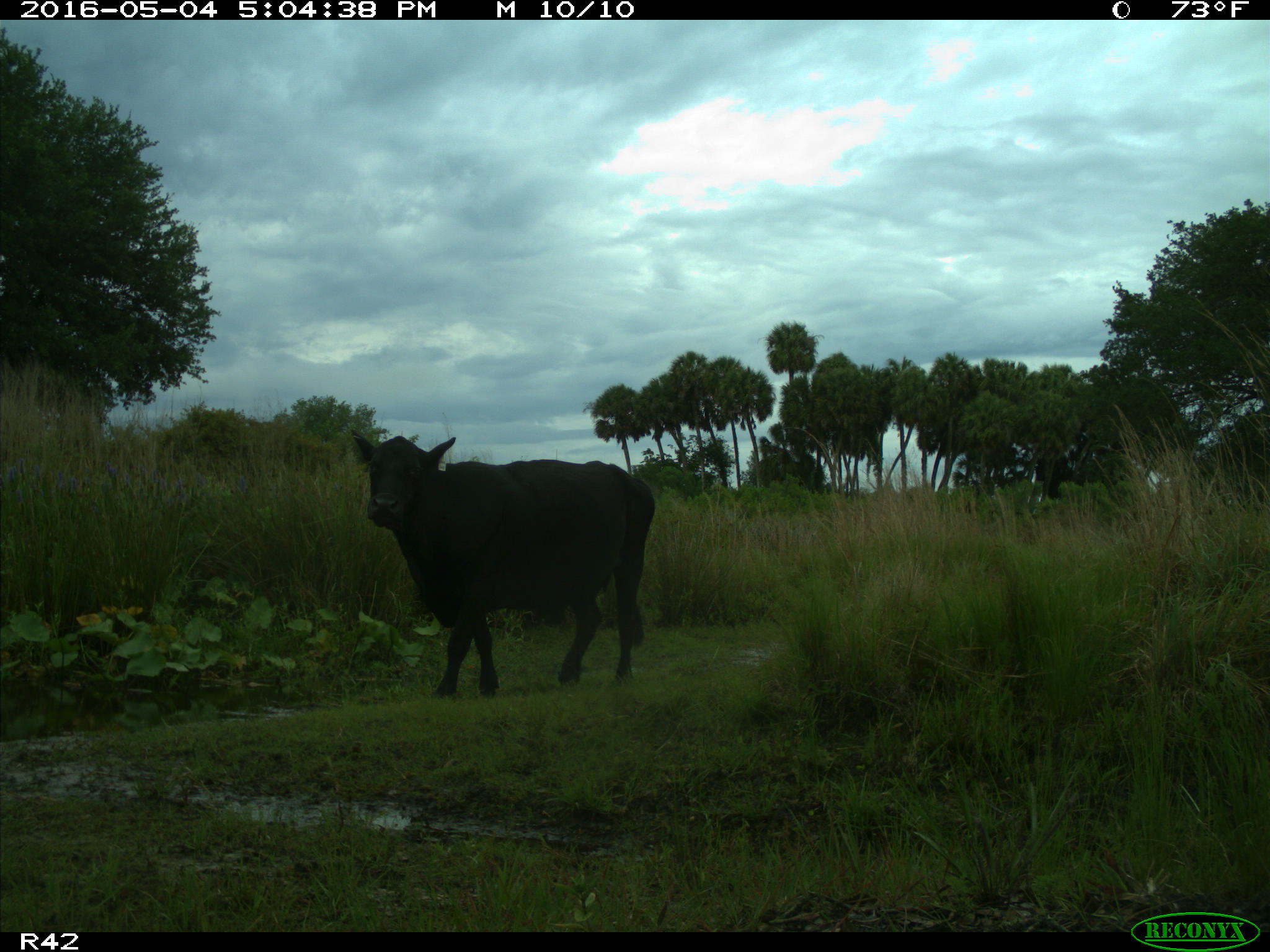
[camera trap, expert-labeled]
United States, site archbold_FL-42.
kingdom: Animalia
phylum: Chordata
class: Mammalia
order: Artiodactyla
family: Bovidae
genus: Bos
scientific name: Bos taurus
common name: domestic cow